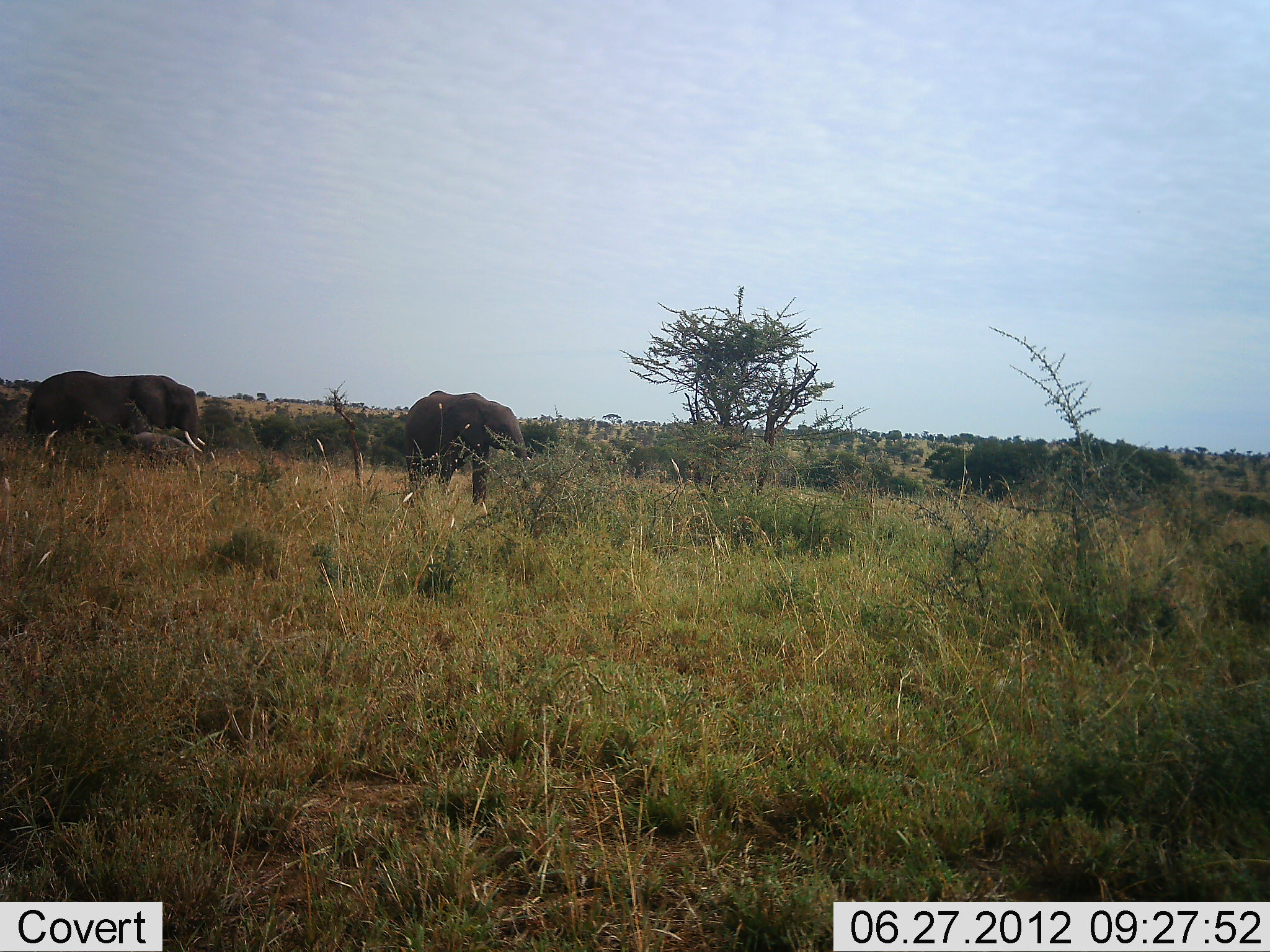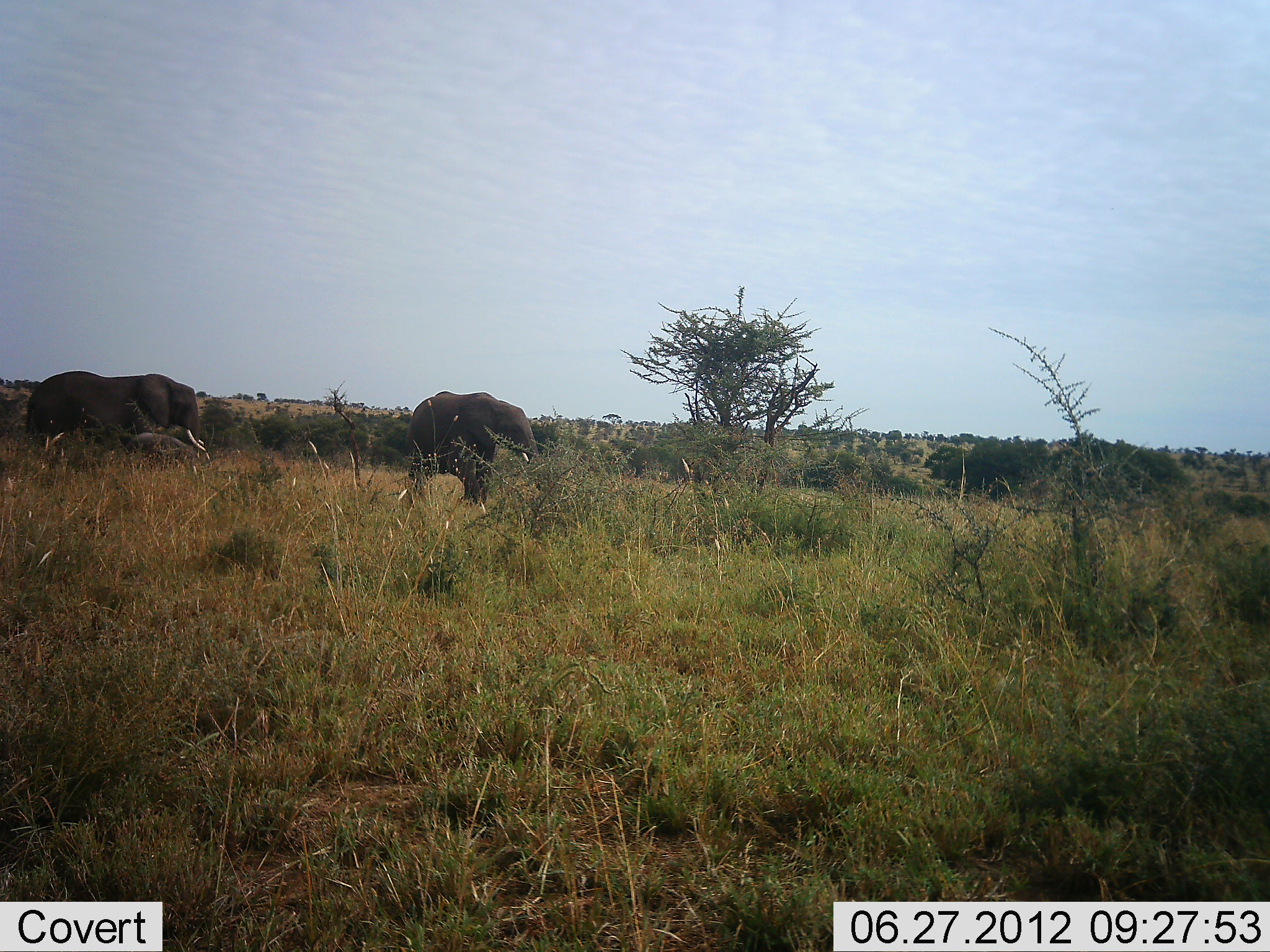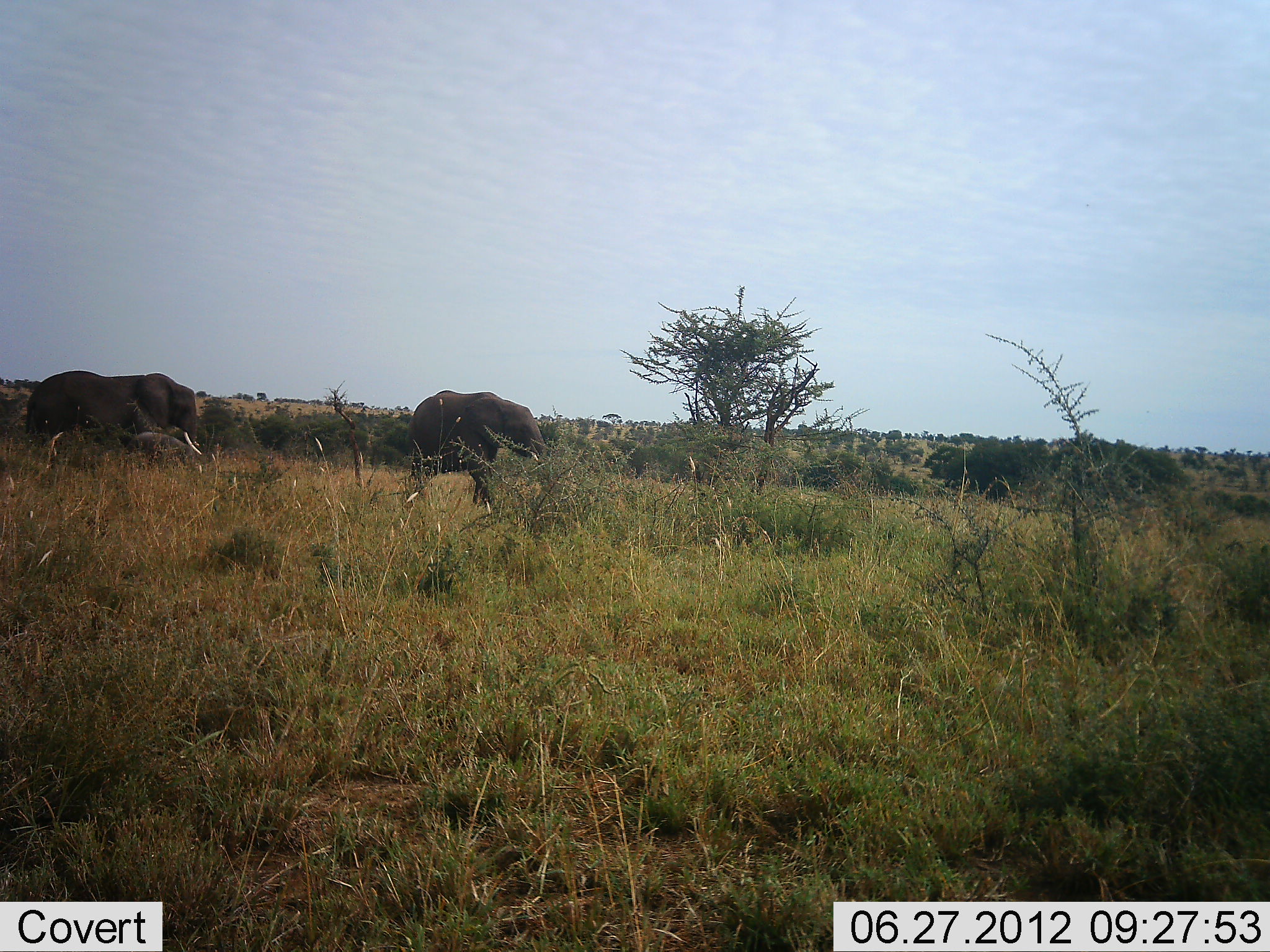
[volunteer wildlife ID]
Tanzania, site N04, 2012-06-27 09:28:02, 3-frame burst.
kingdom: Animalia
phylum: Chordata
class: Mammalia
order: Proboscidea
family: Elephantidae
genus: Loxodonta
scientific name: Loxodonta africana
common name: african bush elephant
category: elephant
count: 2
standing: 60%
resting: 10%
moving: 60%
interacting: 0%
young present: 10%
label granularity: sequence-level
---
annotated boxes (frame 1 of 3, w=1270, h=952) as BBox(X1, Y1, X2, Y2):
animal: BBox(28, 368, 218, 465); BBox(399, 389, 536, 522); BBox(126, 430, 197, 474)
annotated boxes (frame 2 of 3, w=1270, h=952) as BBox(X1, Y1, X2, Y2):
animal: BBox(24, 368, 210, 472); BBox(404, 388, 543, 516); BBox(126, 430, 196, 477)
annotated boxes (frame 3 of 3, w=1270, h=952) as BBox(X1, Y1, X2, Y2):
animal: BBox(24, 366, 204, 462); BBox(407, 386, 548, 508); BBox(125, 431, 202, 476)